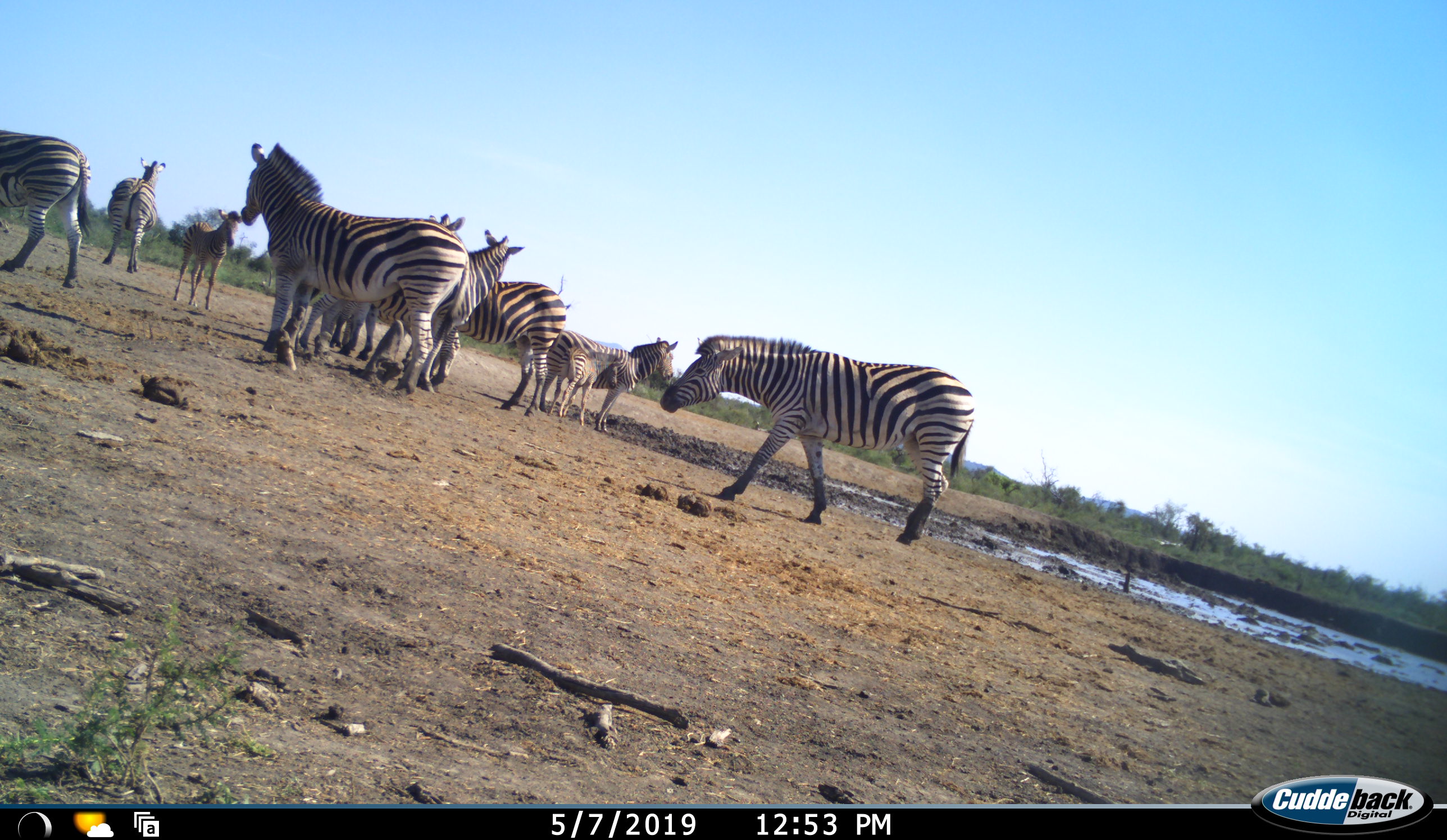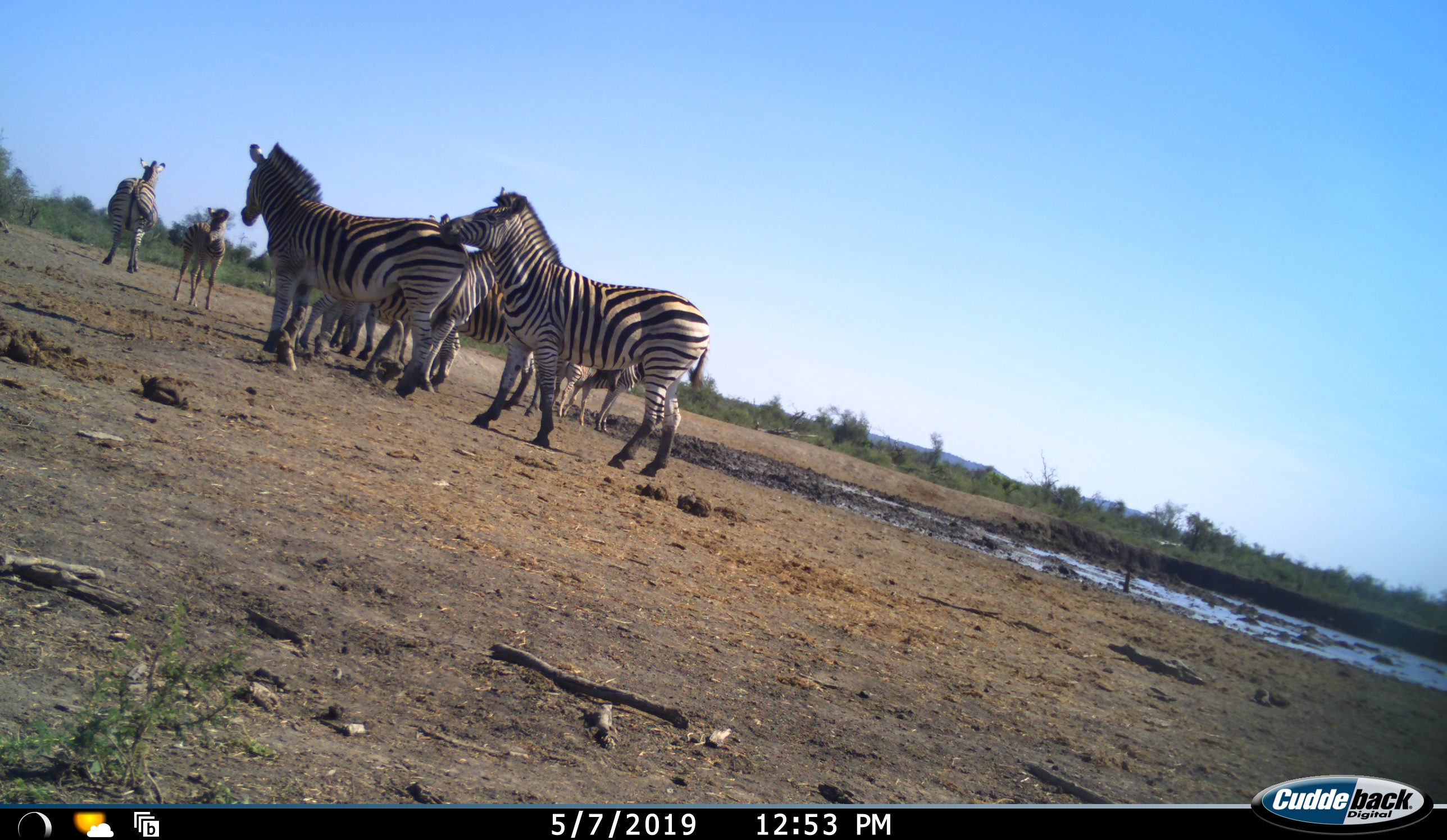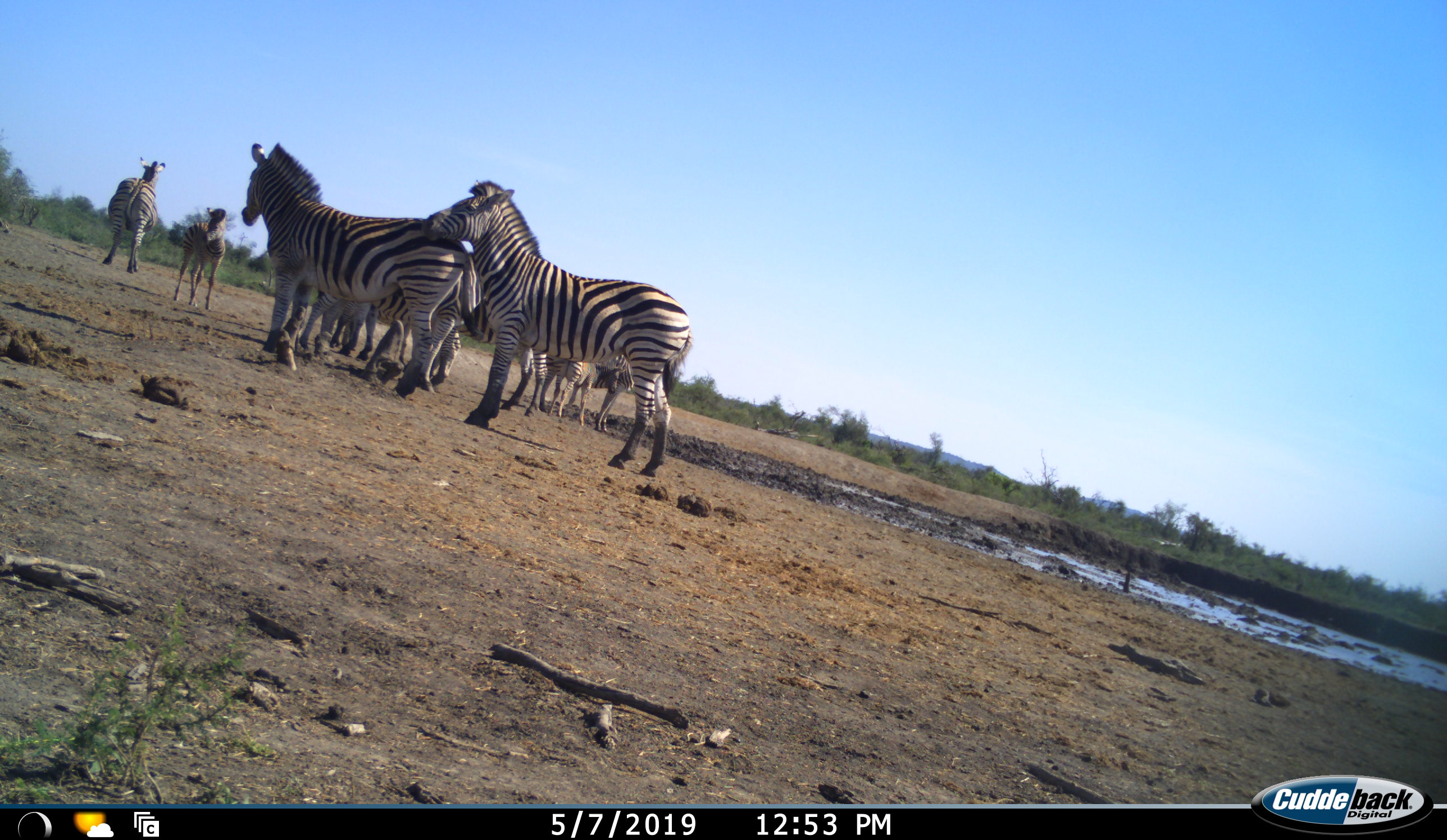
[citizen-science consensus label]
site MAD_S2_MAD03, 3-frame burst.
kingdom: Animalia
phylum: Chordata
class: Mammalia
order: Perissodactyla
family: Equidae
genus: Equus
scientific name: Equus quagga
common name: plains zebra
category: zebraplains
Zebraplains (plains zebra) (Equus quagga), count 9. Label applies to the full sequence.